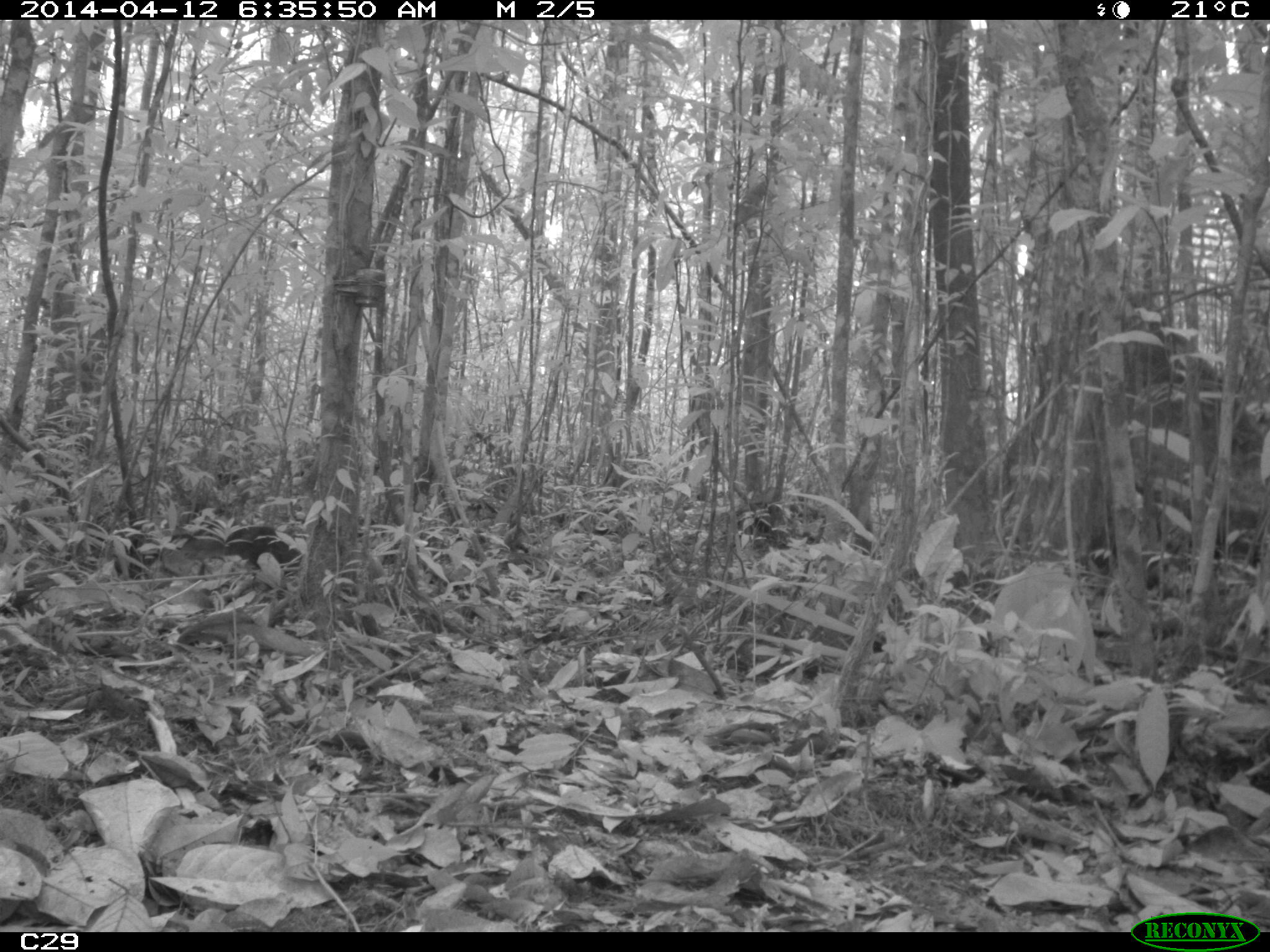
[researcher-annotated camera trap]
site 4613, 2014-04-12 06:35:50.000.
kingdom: Animalia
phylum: Chordata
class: Mammalia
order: Rodentia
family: Dasyproctidae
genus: Dasyprocta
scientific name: Dasyprocta leporina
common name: red-rumped agouti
Dasyprocta leporina (red-rumped agouti), count 1, age adult.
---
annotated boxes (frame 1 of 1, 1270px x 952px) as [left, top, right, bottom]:
dasyprocta leporina: [181, 526, 303, 574]